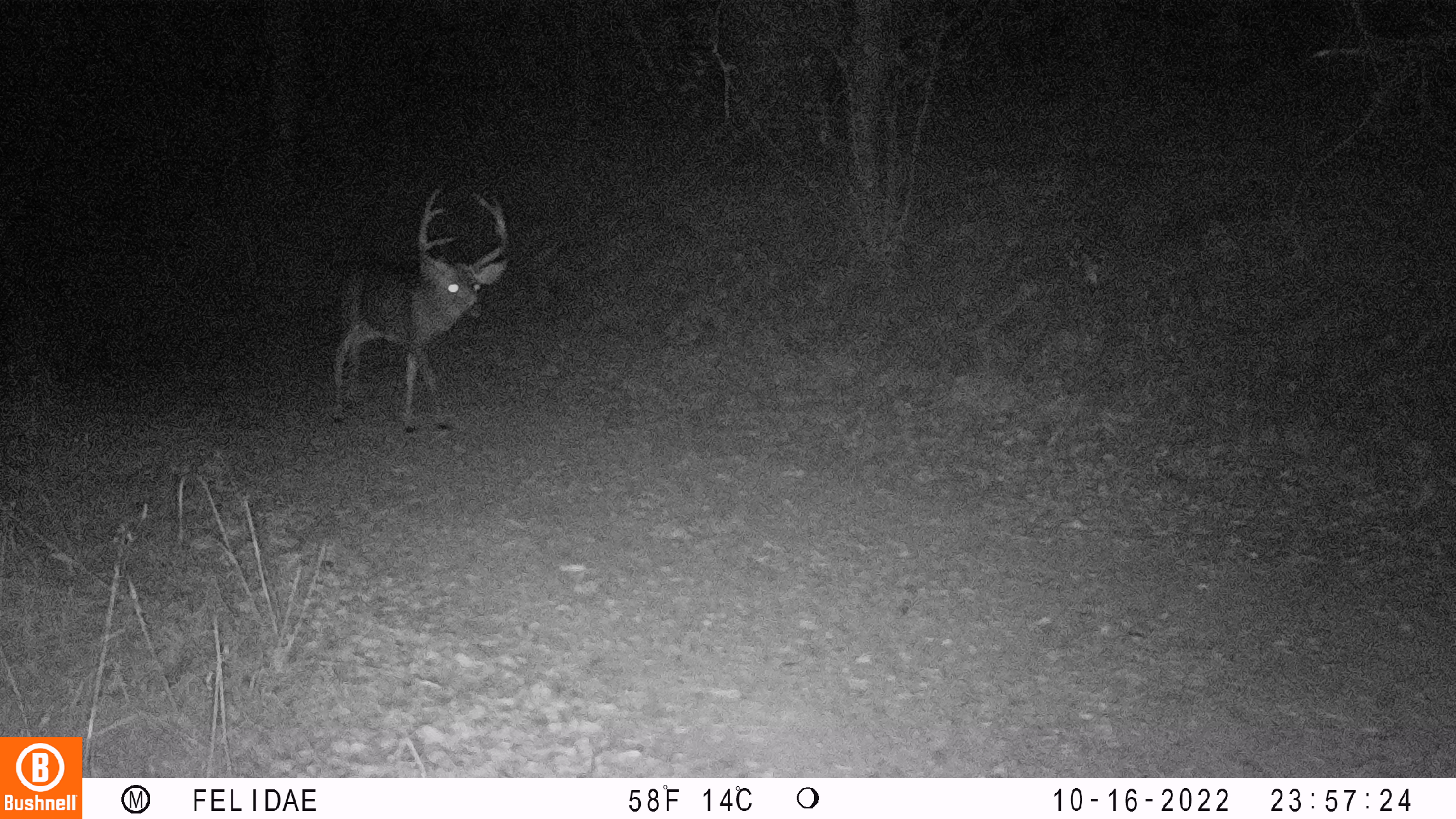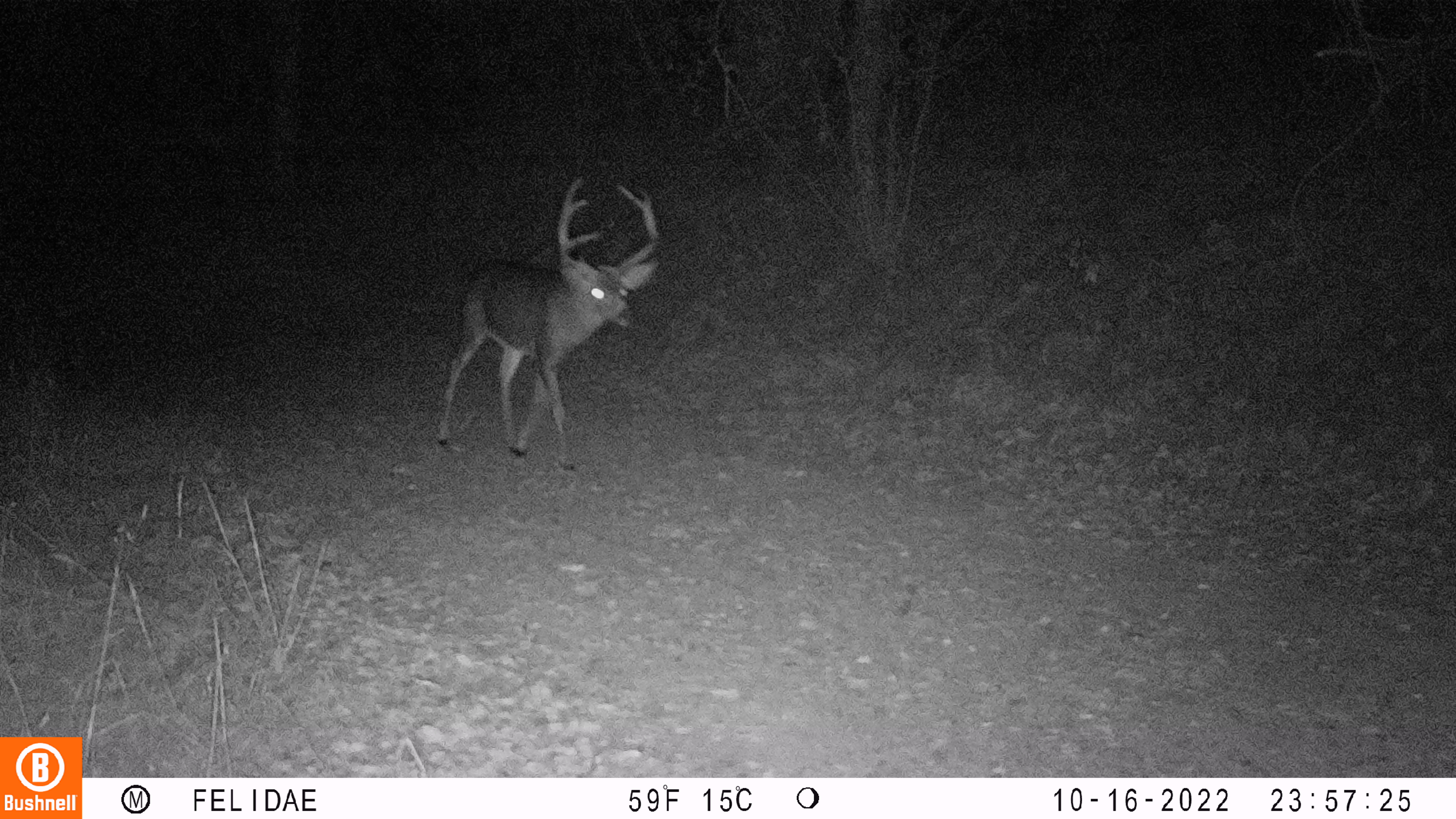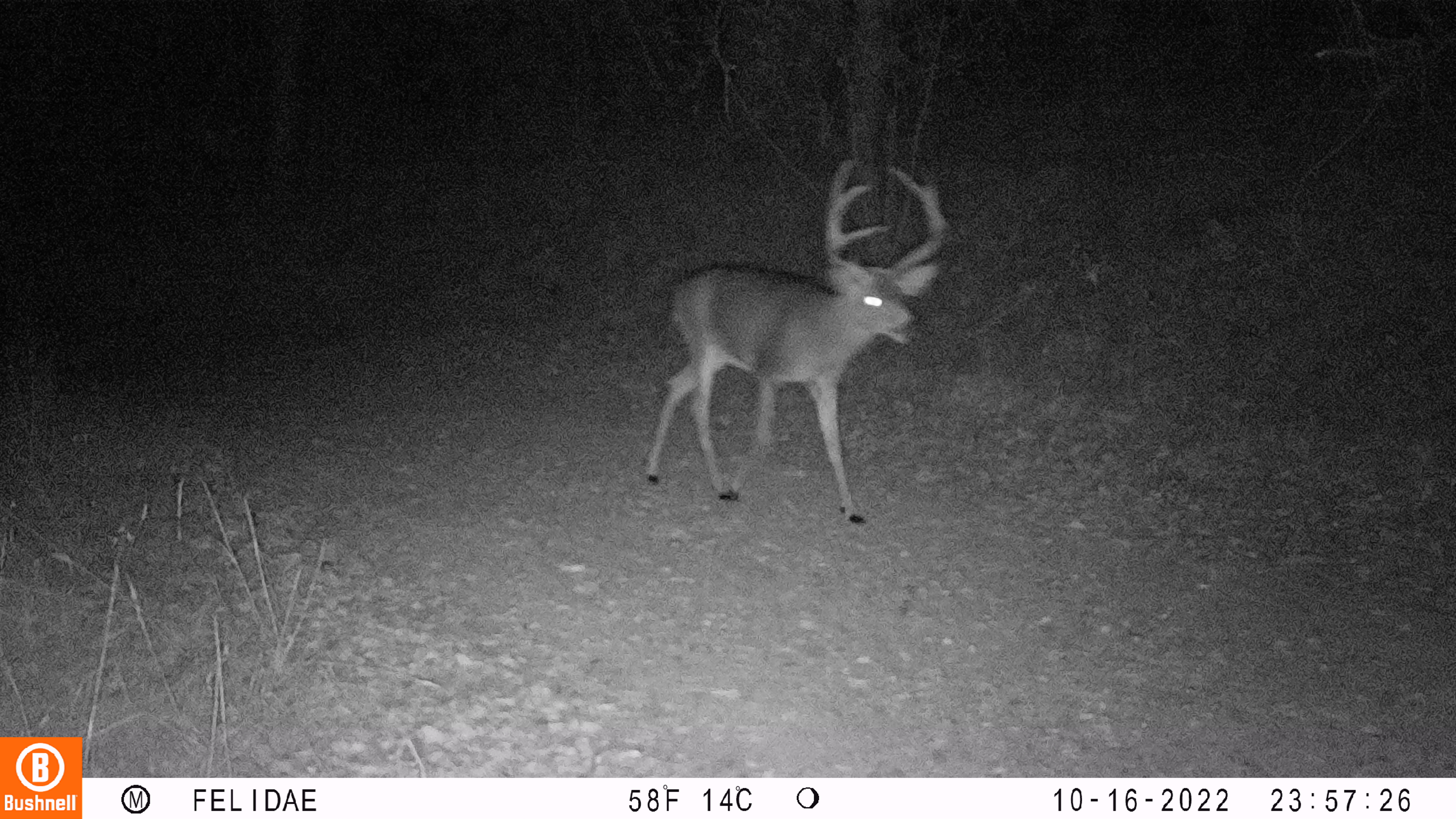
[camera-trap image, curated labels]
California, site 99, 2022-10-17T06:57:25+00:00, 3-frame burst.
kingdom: Animalia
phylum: Chordata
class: Mammalia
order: Artiodactyla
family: Cervidae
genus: Odocoileus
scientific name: Odocoileus hemionus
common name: mule deer